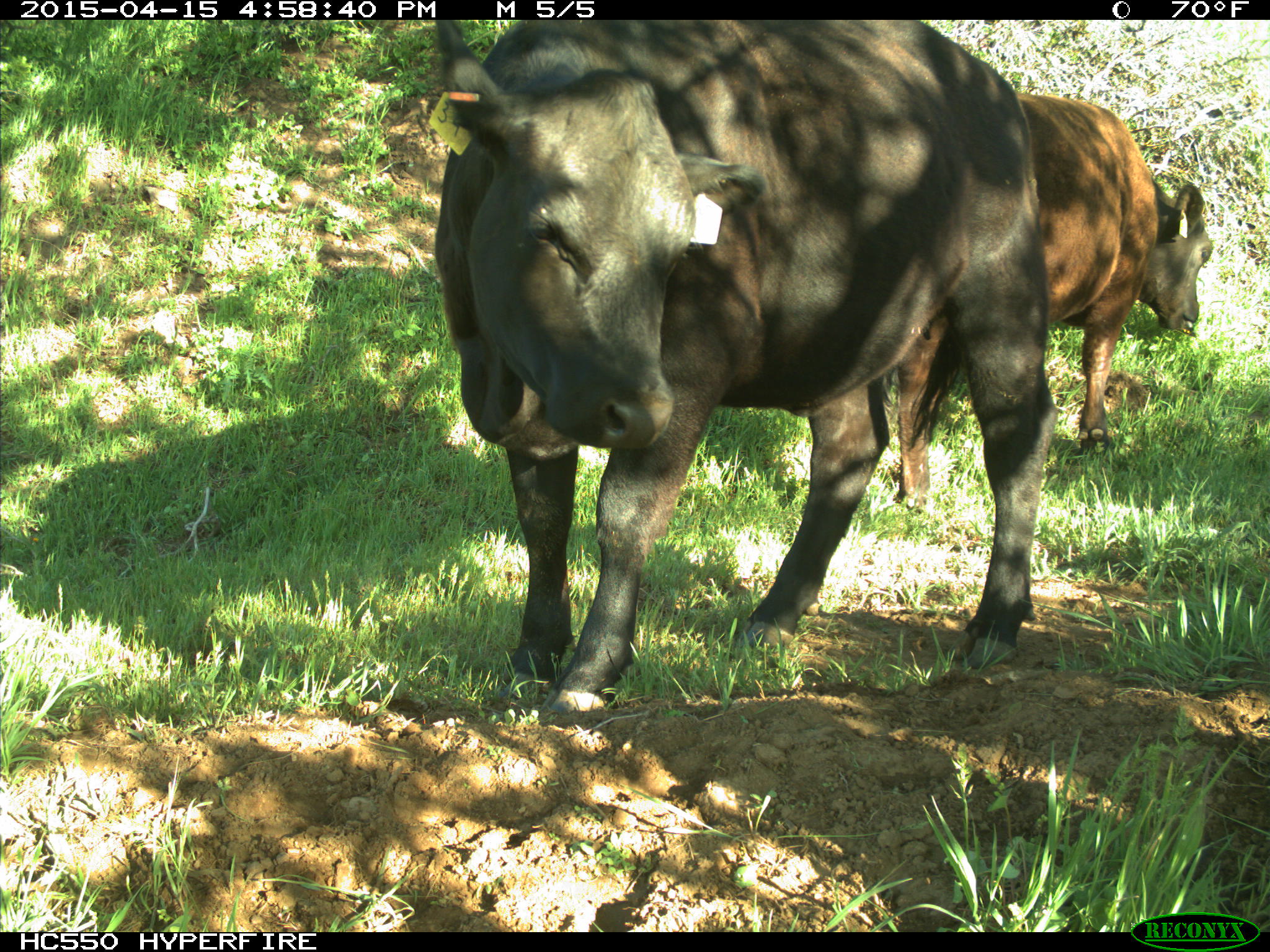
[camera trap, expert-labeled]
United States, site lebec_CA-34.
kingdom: Animalia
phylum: Chordata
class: Mammalia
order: Artiodactyla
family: Bovidae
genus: Bos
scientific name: Bos taurus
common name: domestic cow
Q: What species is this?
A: Bos taurus (domestic cow).